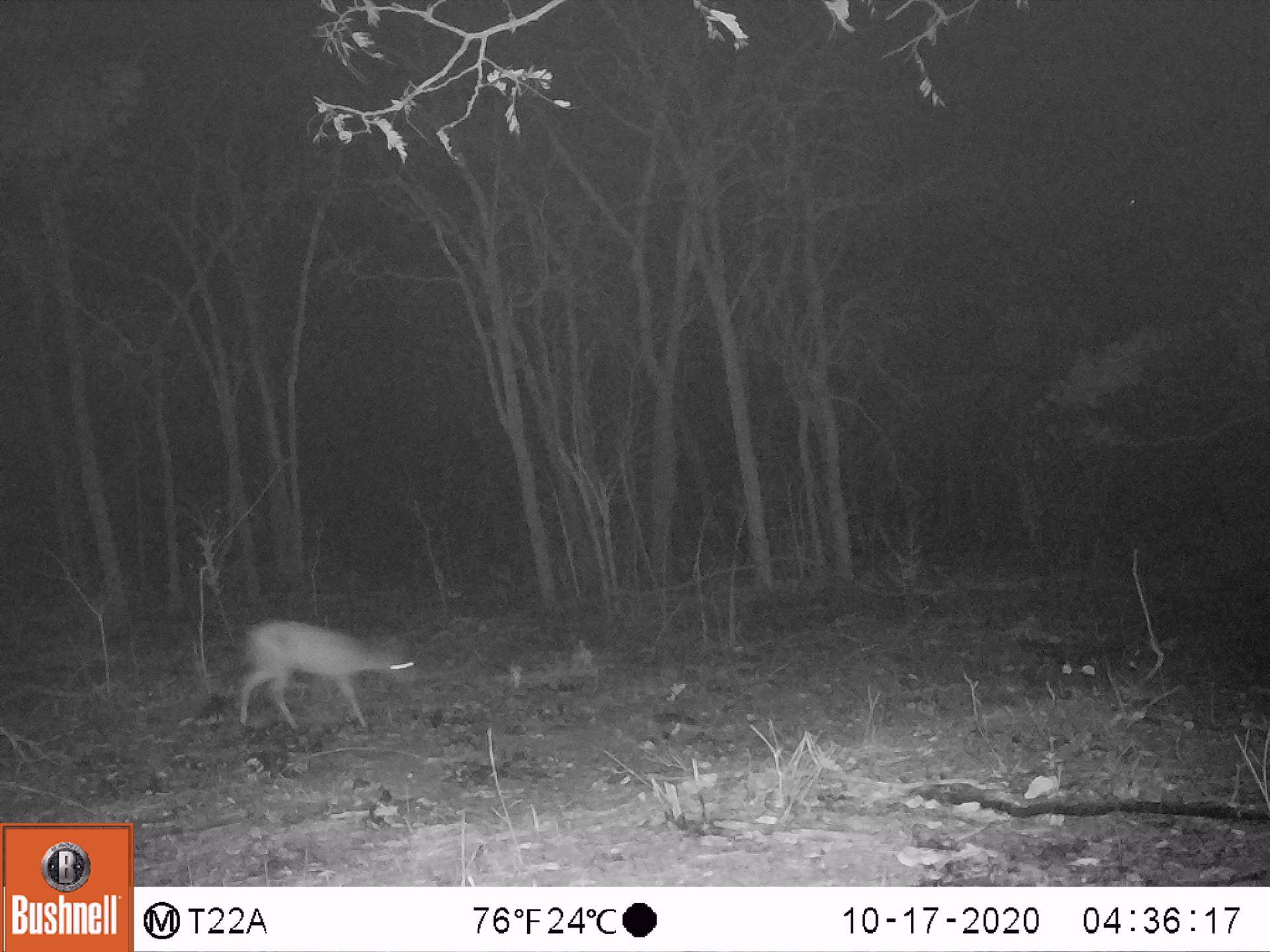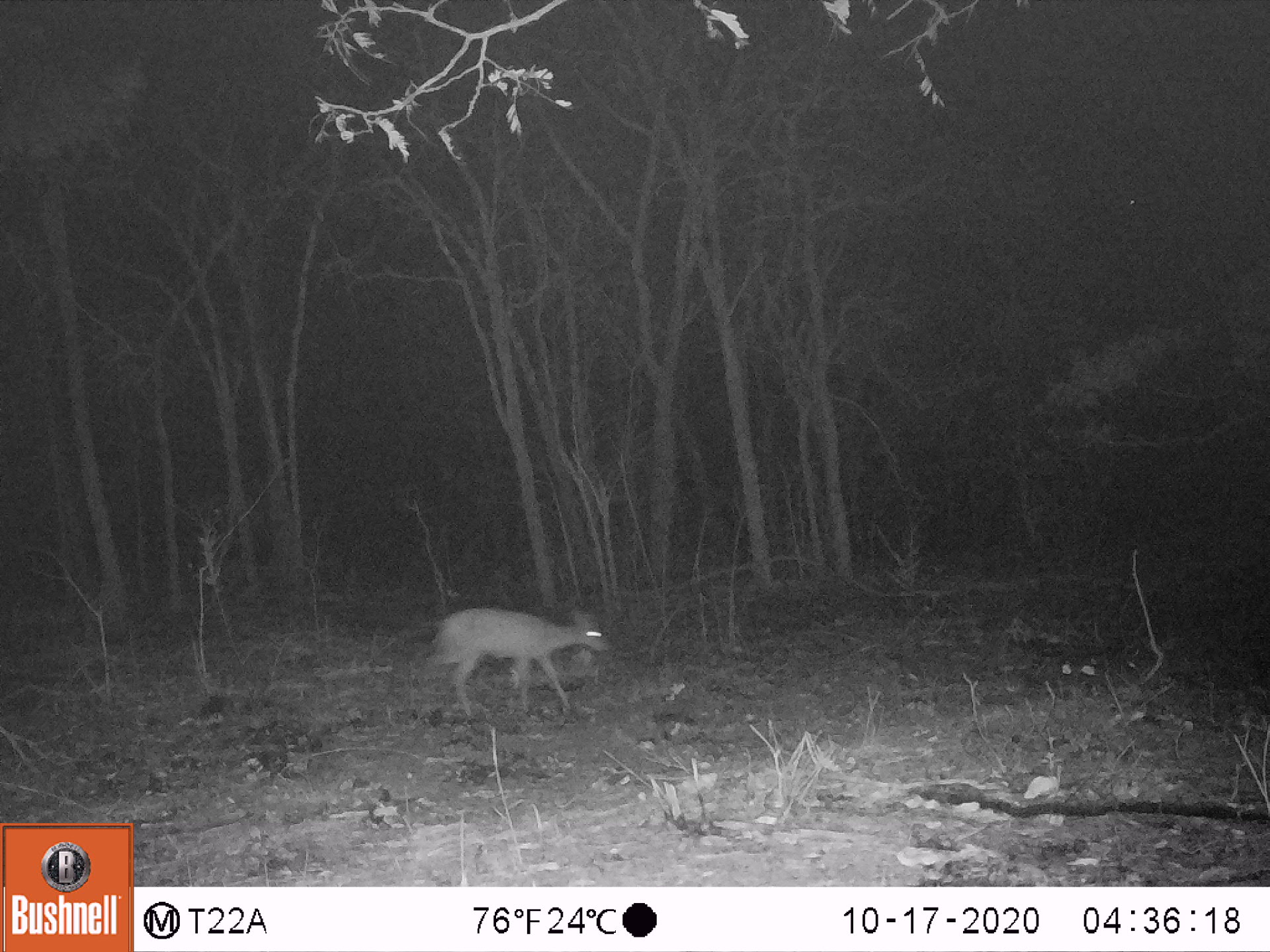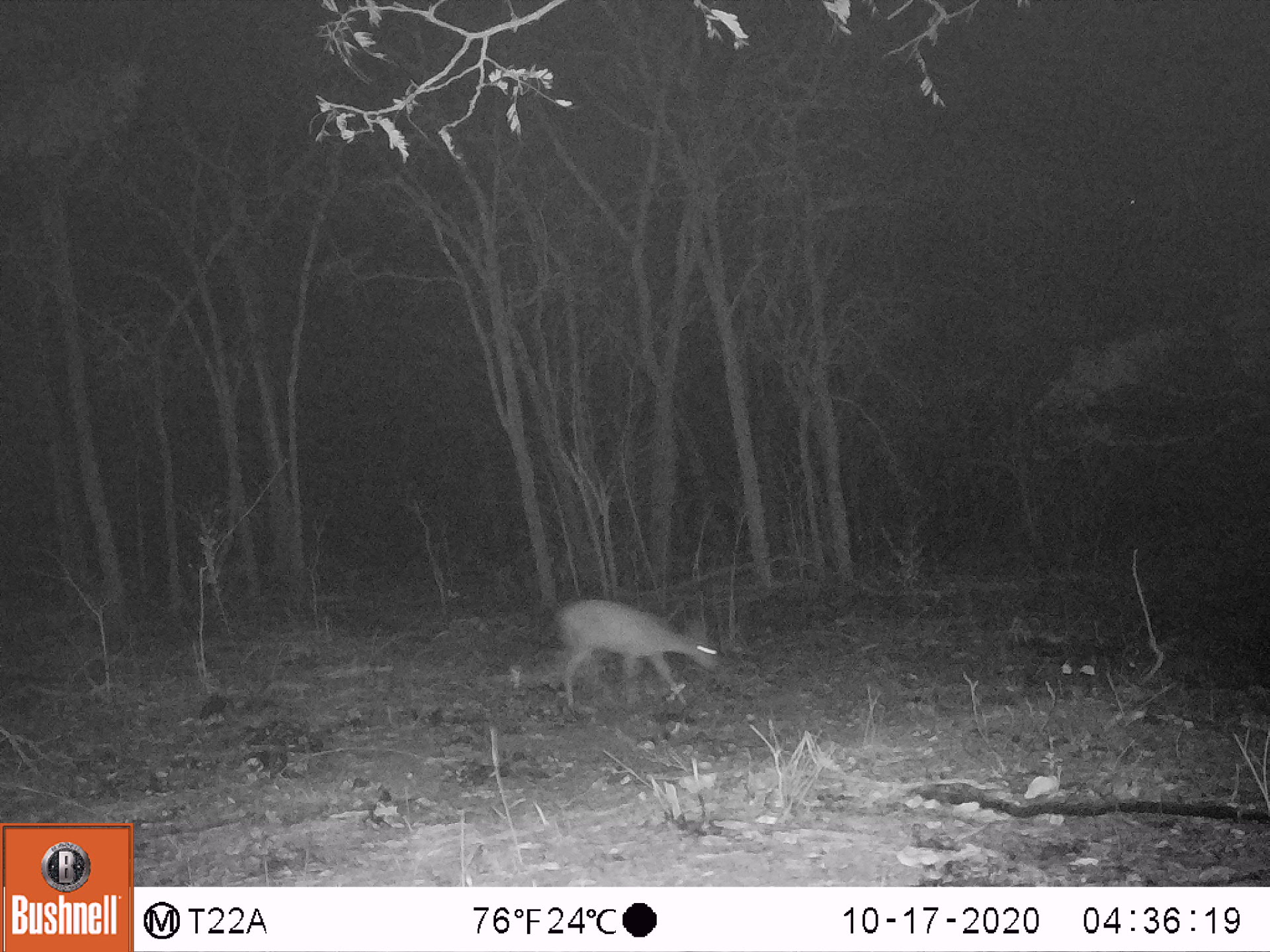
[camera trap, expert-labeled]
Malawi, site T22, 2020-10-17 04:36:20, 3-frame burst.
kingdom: Animalia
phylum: Chordata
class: Mammalia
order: Artiodactyla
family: Bovidae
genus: Sylvicapra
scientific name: Sylvicapra grimmia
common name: common duiker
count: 1